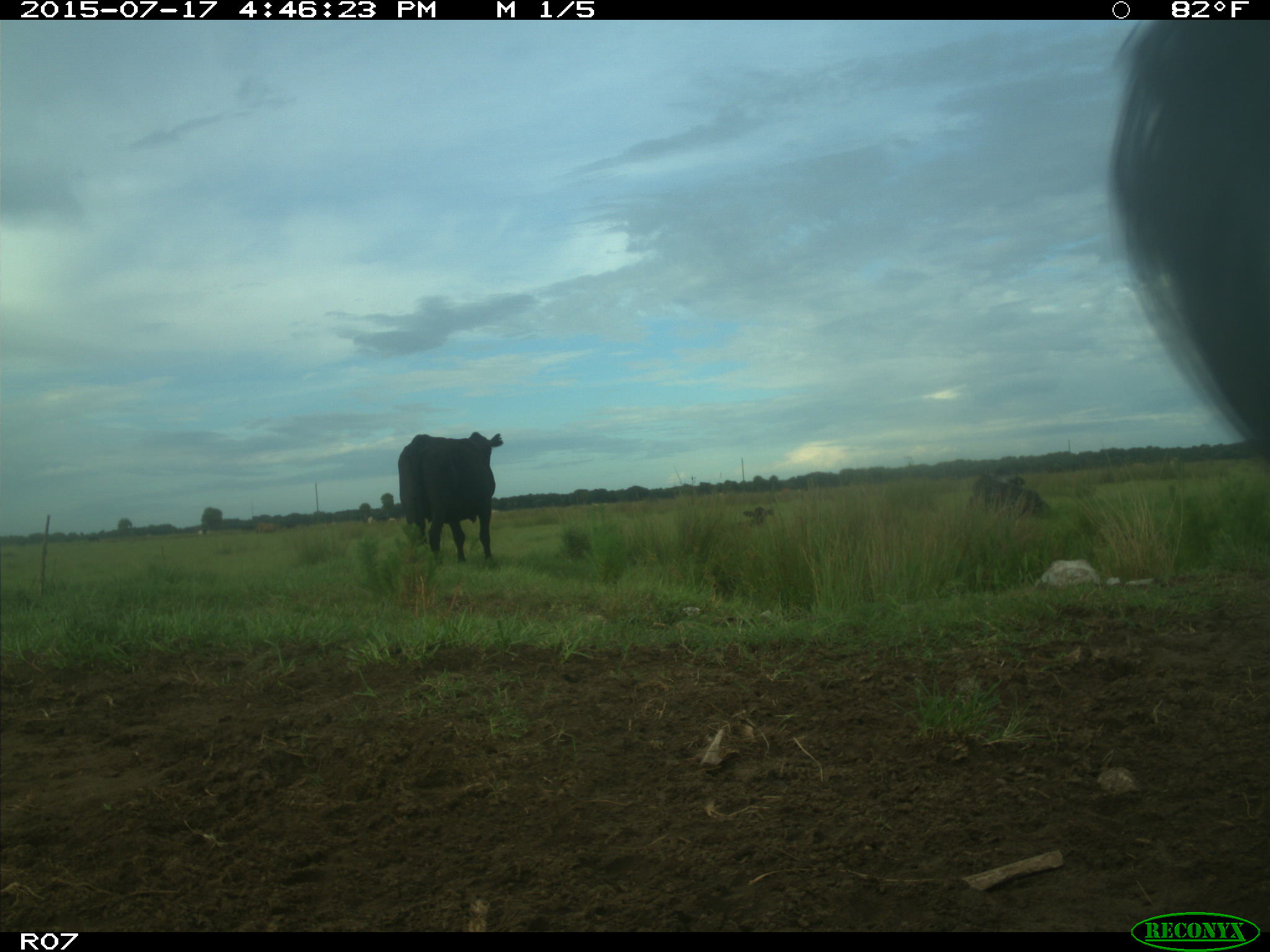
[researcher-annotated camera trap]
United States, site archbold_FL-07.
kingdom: Animalia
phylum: Chordata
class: Mammalia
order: Artiodactyla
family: Bovidae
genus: Bos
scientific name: Bos taurus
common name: domestic cow